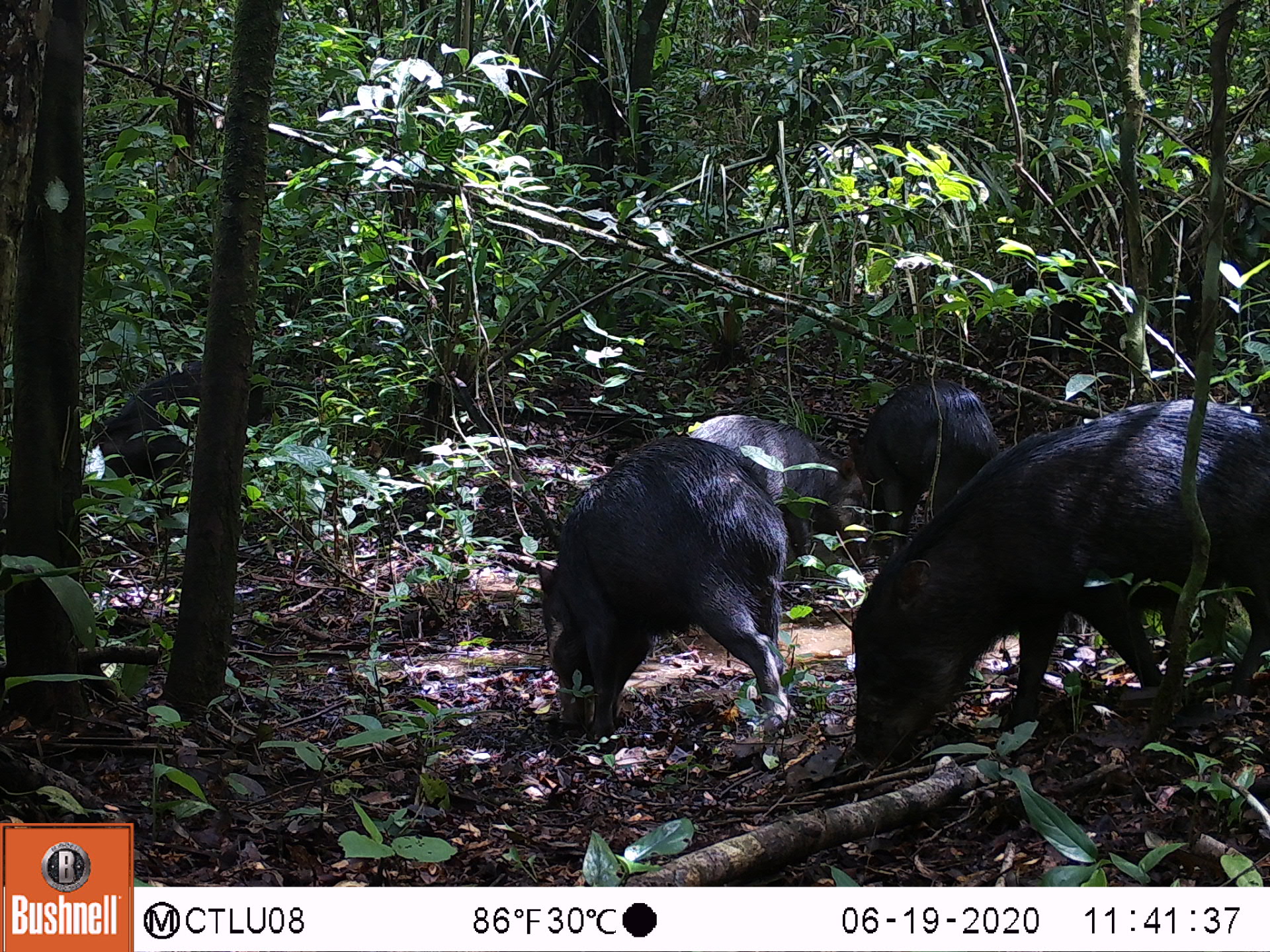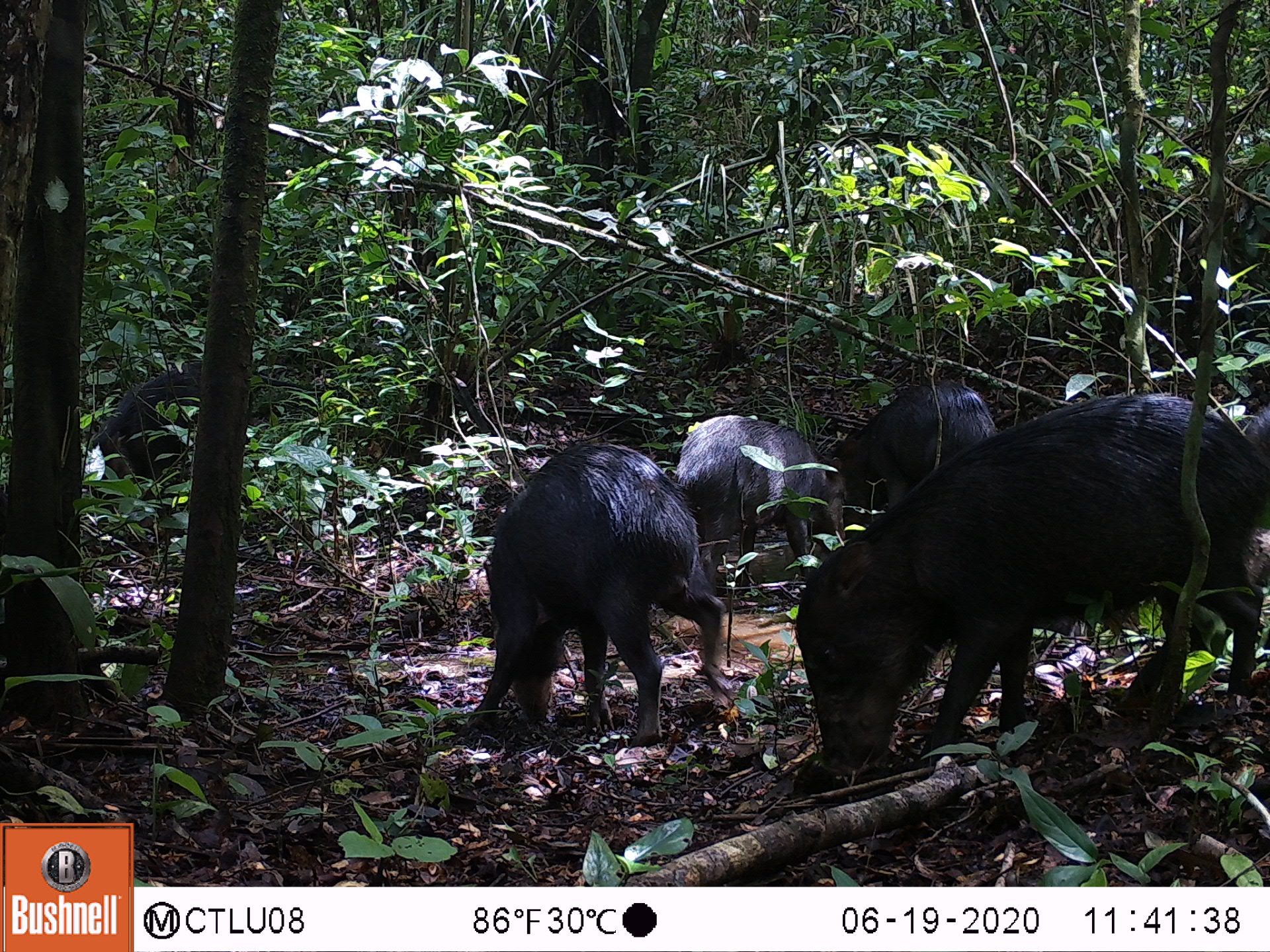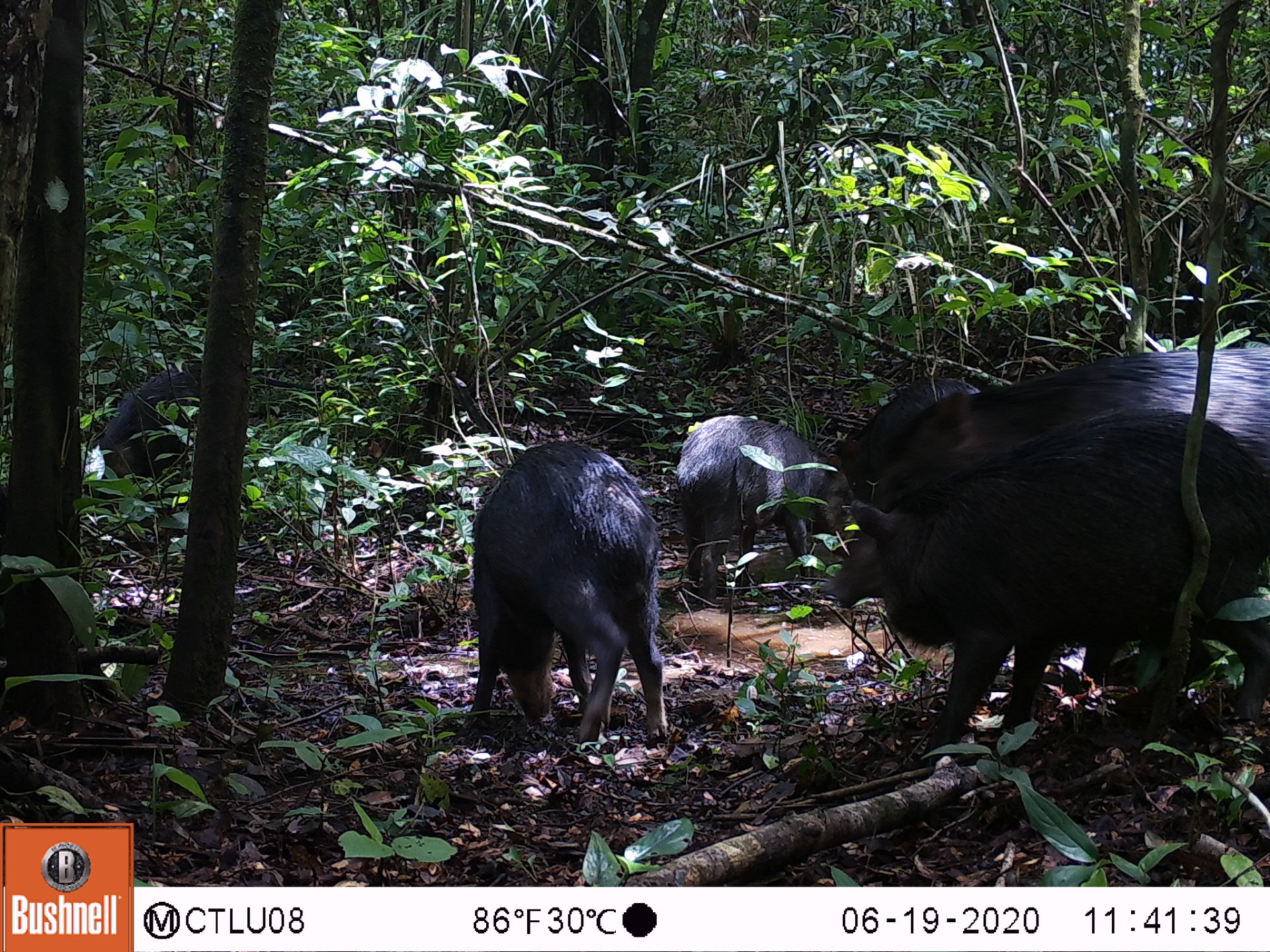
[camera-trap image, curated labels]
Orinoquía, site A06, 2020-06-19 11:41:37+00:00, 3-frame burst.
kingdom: Animalia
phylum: Chordata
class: Mammalia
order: Artiodactyla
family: Tayassuidae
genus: Tayassu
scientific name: Tayassu pecari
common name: white-lipped peccary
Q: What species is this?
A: White-lipped peccary (Tayassu pecari).